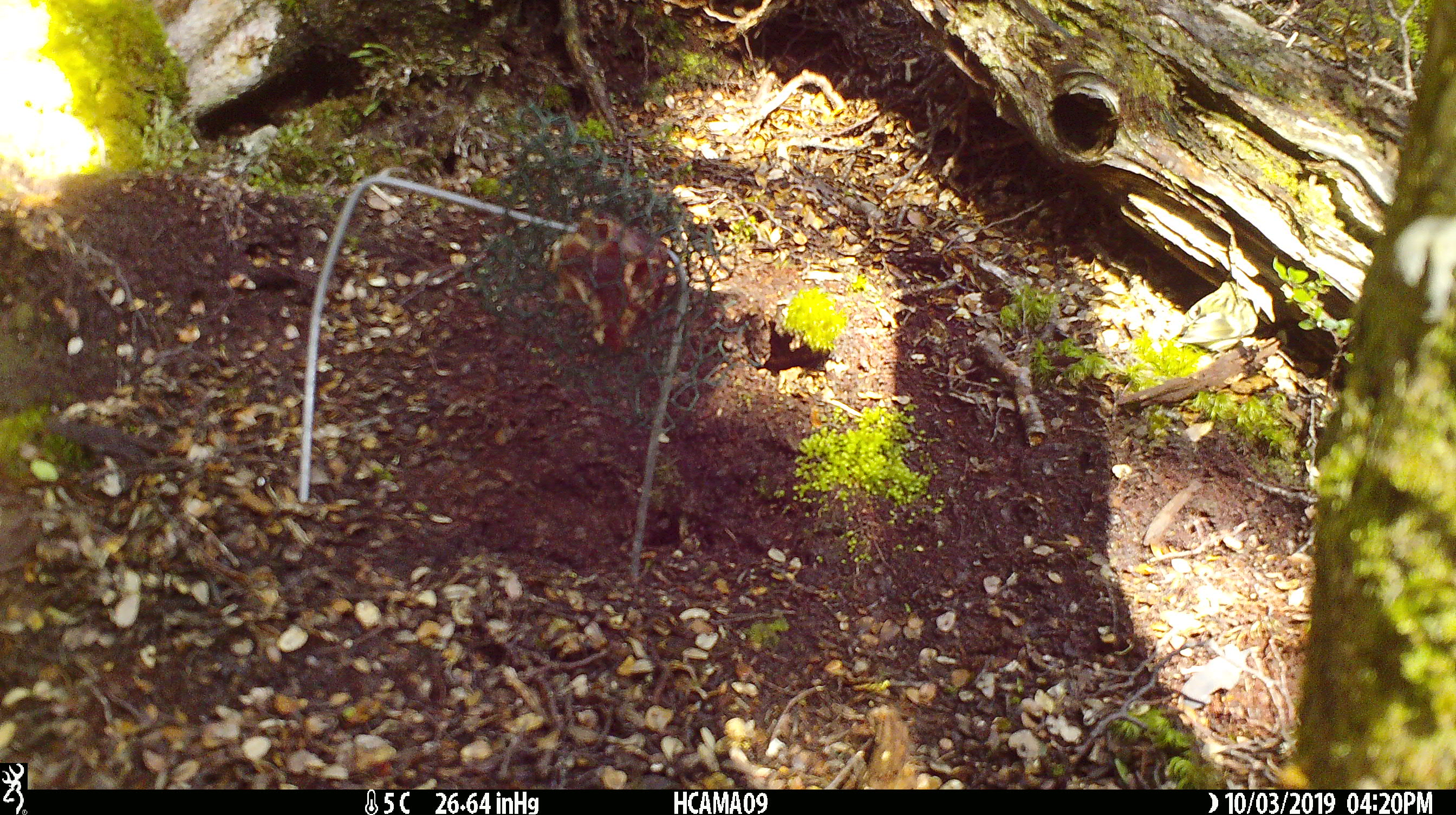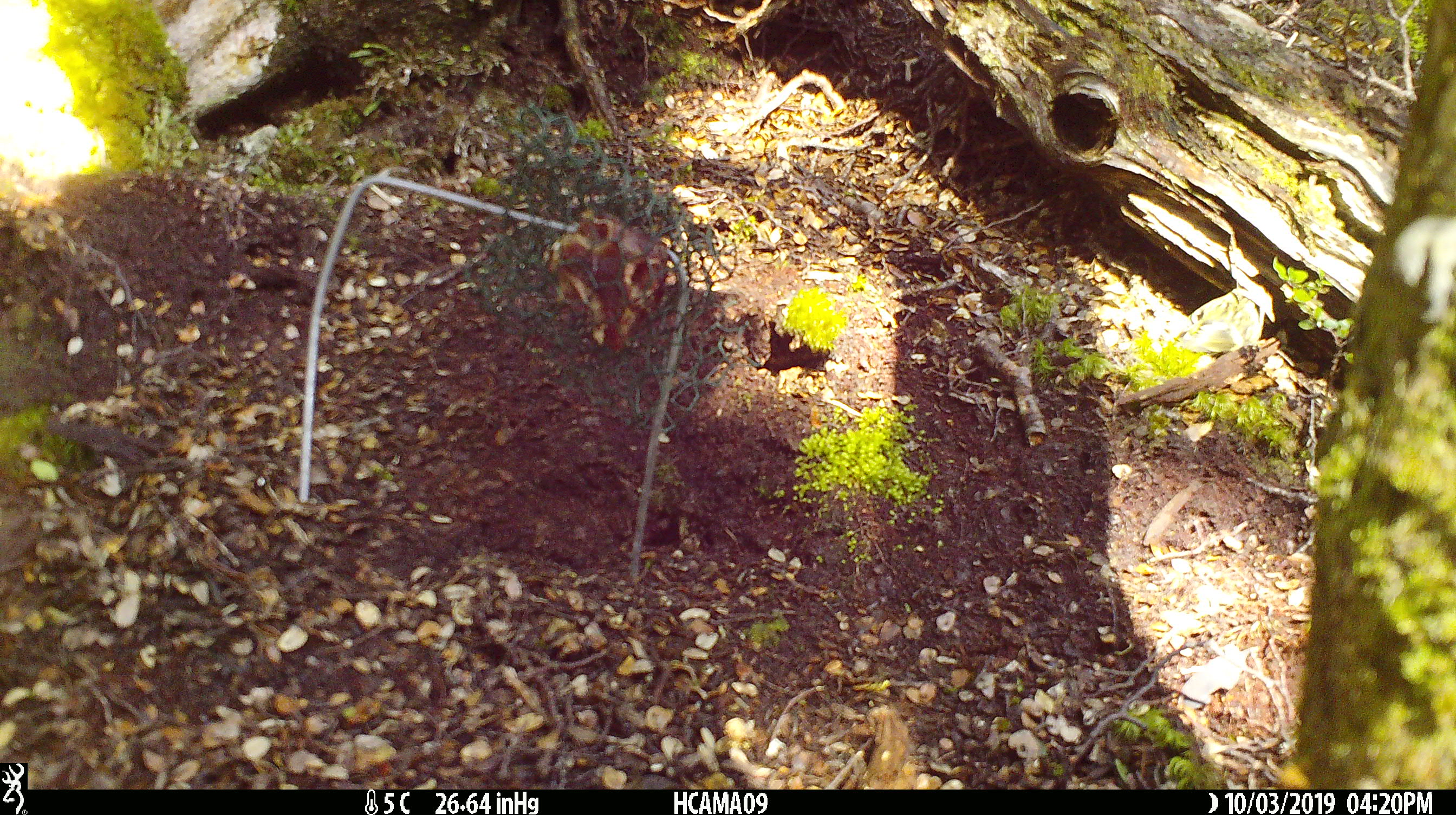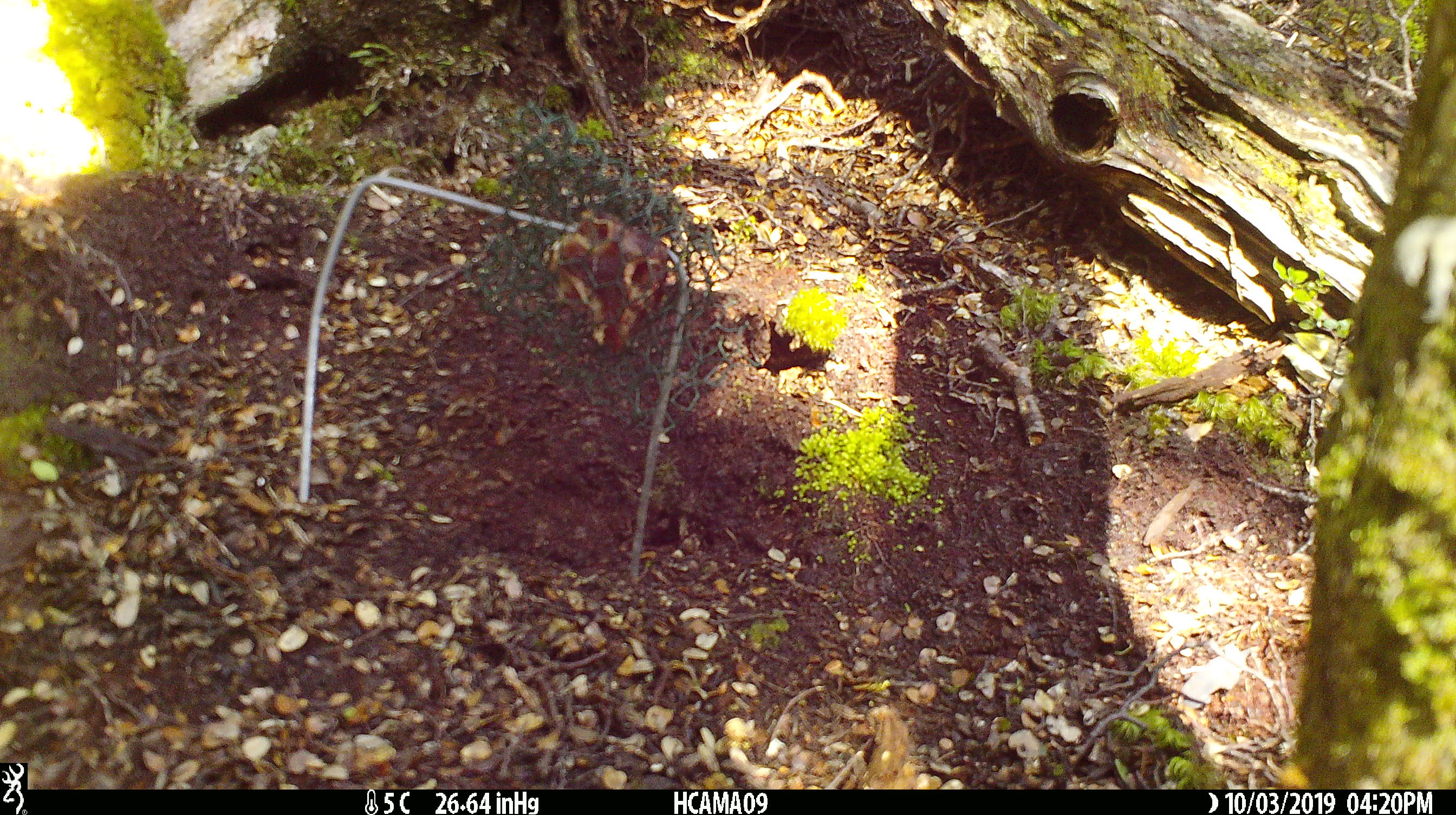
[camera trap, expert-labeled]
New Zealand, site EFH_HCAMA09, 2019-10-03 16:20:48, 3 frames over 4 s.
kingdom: Animalia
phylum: Chordata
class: Aves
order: Passeriformes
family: Acanthisittidae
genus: Acanthisitta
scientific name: Acanthisitta chloris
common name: rifleman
Rifleman (Acanthisitta chloris).